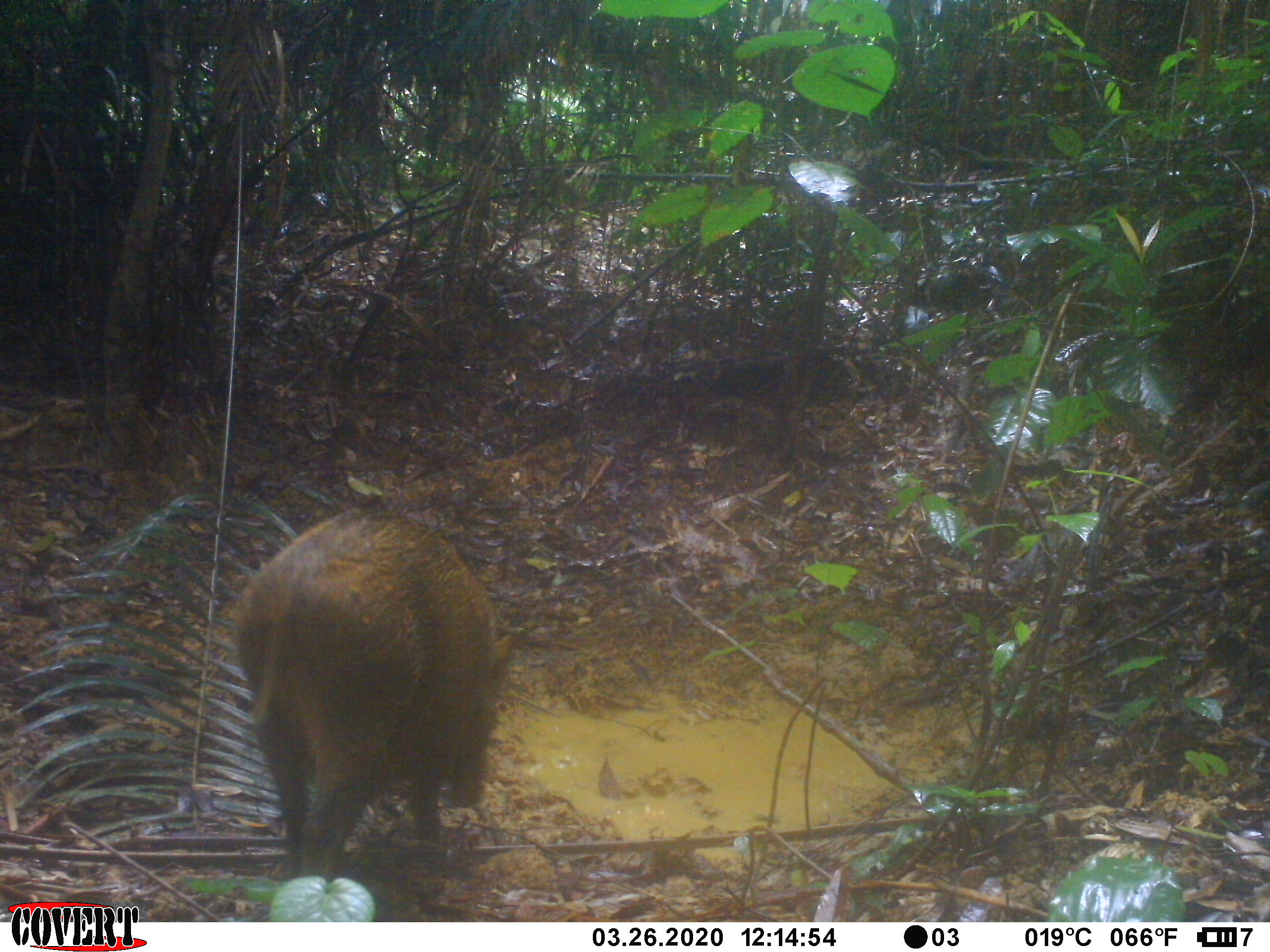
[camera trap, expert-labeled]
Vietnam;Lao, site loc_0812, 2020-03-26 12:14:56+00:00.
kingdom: Animalia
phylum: Chordata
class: Mammalia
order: Artiodactyla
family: Suidae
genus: Sus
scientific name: Sus scrofa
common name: eurasian wild pig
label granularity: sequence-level